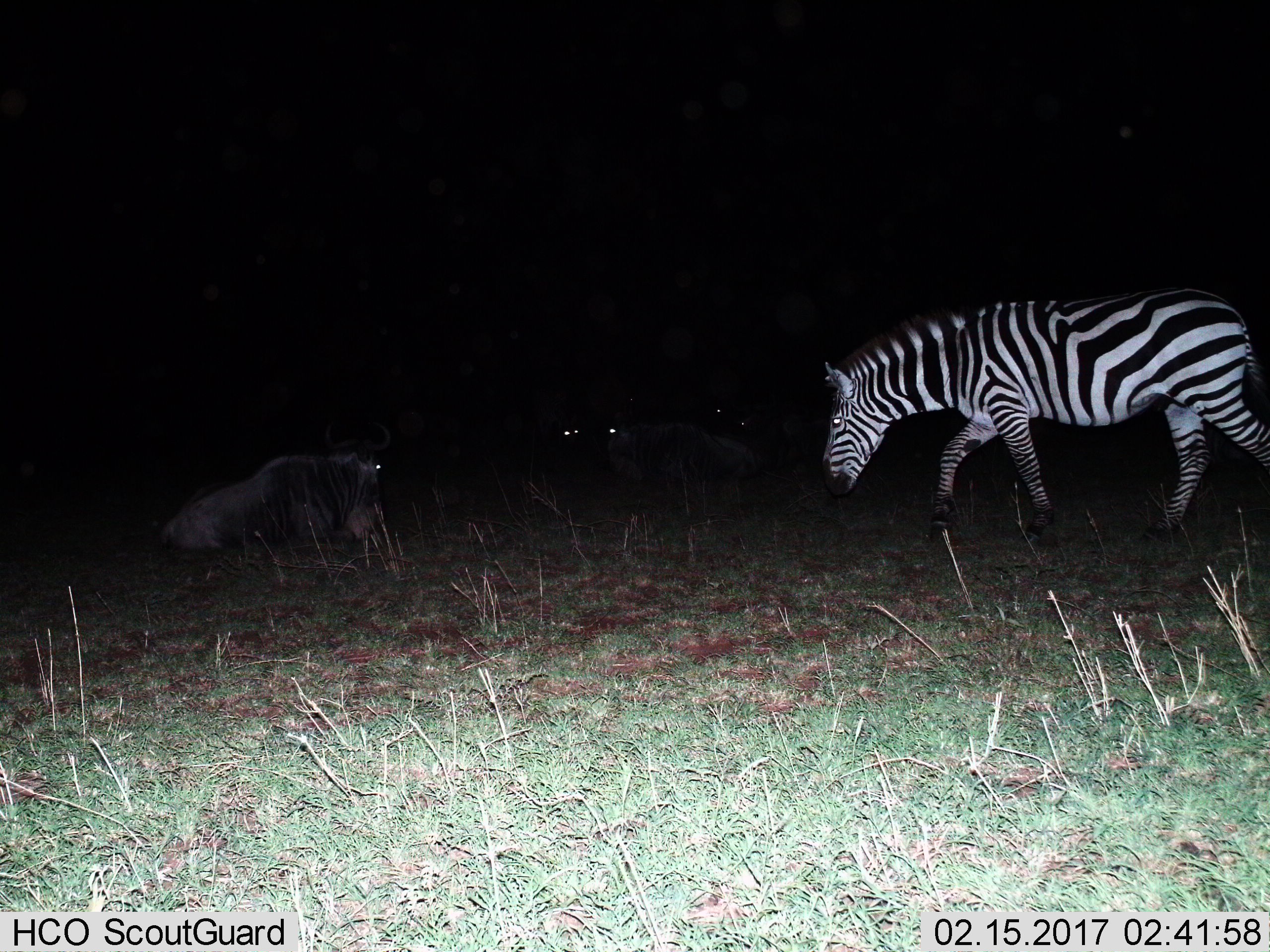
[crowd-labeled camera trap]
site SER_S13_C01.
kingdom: Animalia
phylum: Chordata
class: Mammalia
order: Perissodactyla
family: Equidae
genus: Equus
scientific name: Equus quagga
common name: plains zebra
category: zebraplains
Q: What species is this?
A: Zebraplains (plains zebra) (Equus quagga).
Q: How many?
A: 1.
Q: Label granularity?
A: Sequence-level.